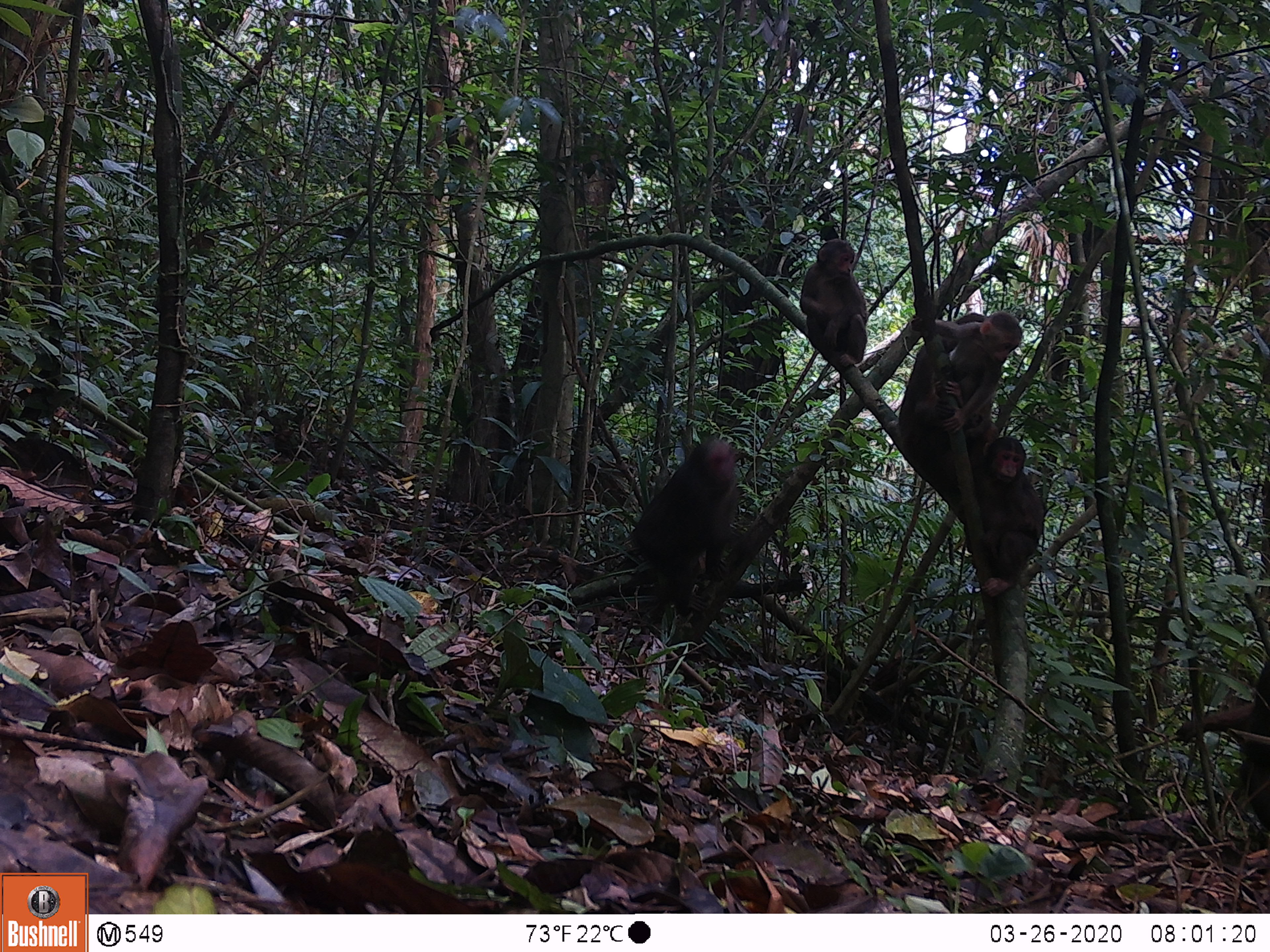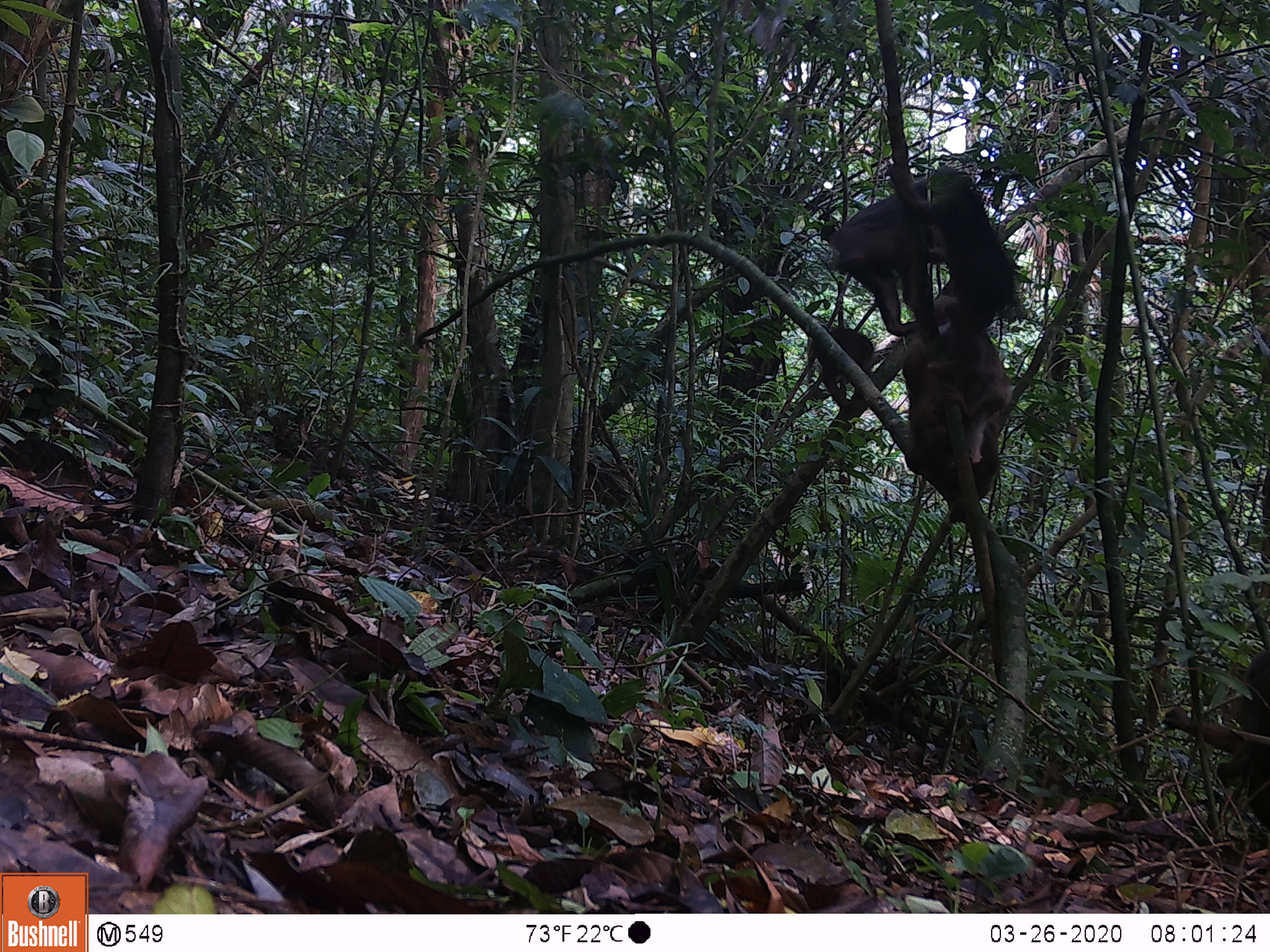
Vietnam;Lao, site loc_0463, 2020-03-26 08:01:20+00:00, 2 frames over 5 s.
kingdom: Animalia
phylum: Chordata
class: Mammalia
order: Primates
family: Cercopithecidae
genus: Macaca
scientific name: Macaca arctoides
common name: stump-tailed macaque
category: stump tailed macaque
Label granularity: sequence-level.